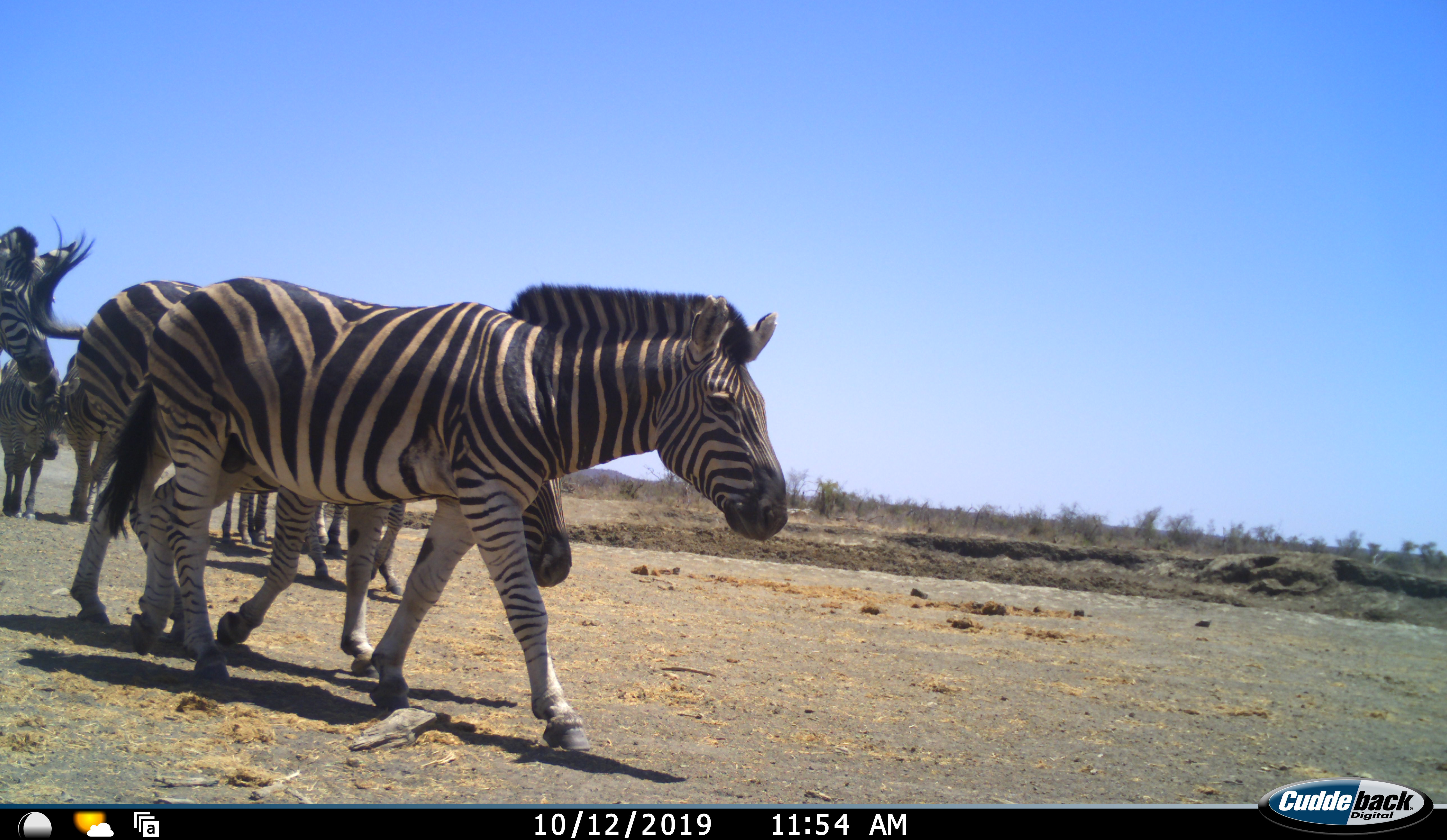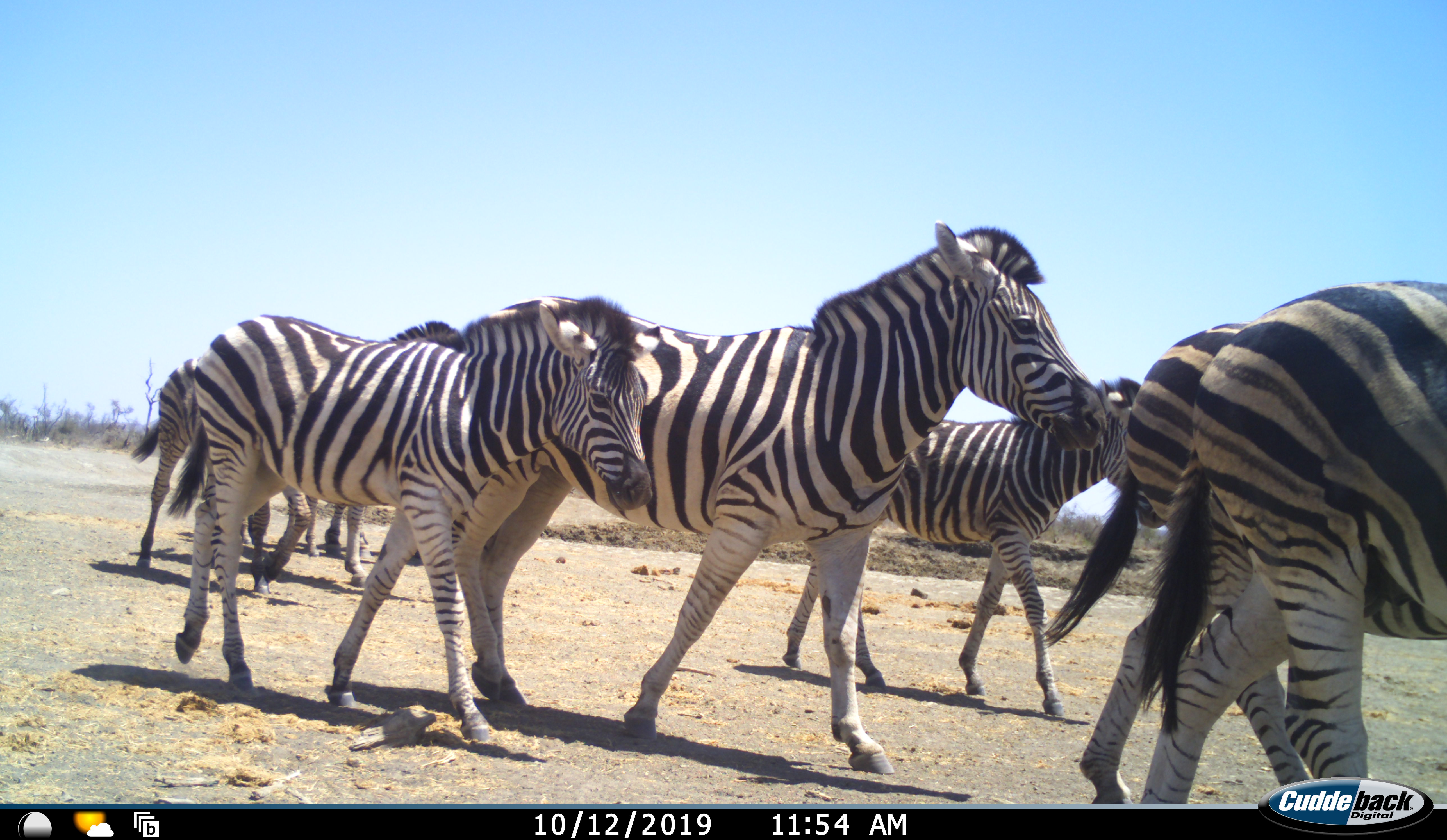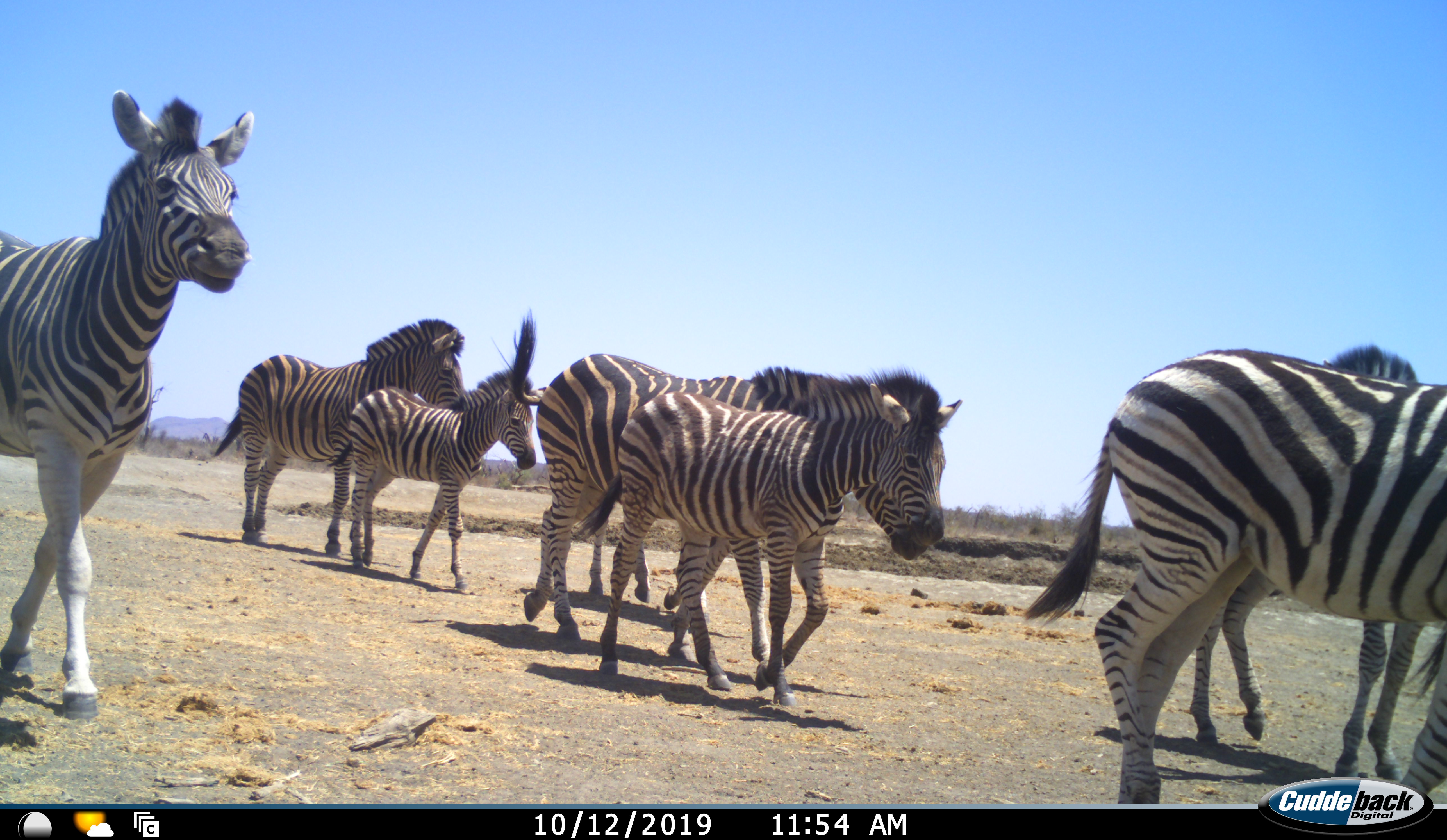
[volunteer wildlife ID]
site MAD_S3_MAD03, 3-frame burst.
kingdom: Animalia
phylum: Chordata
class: Mammalia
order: Perissodactyla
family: Equidae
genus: Equus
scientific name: Equus quagga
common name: plains zebra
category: zebraplains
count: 10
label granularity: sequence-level